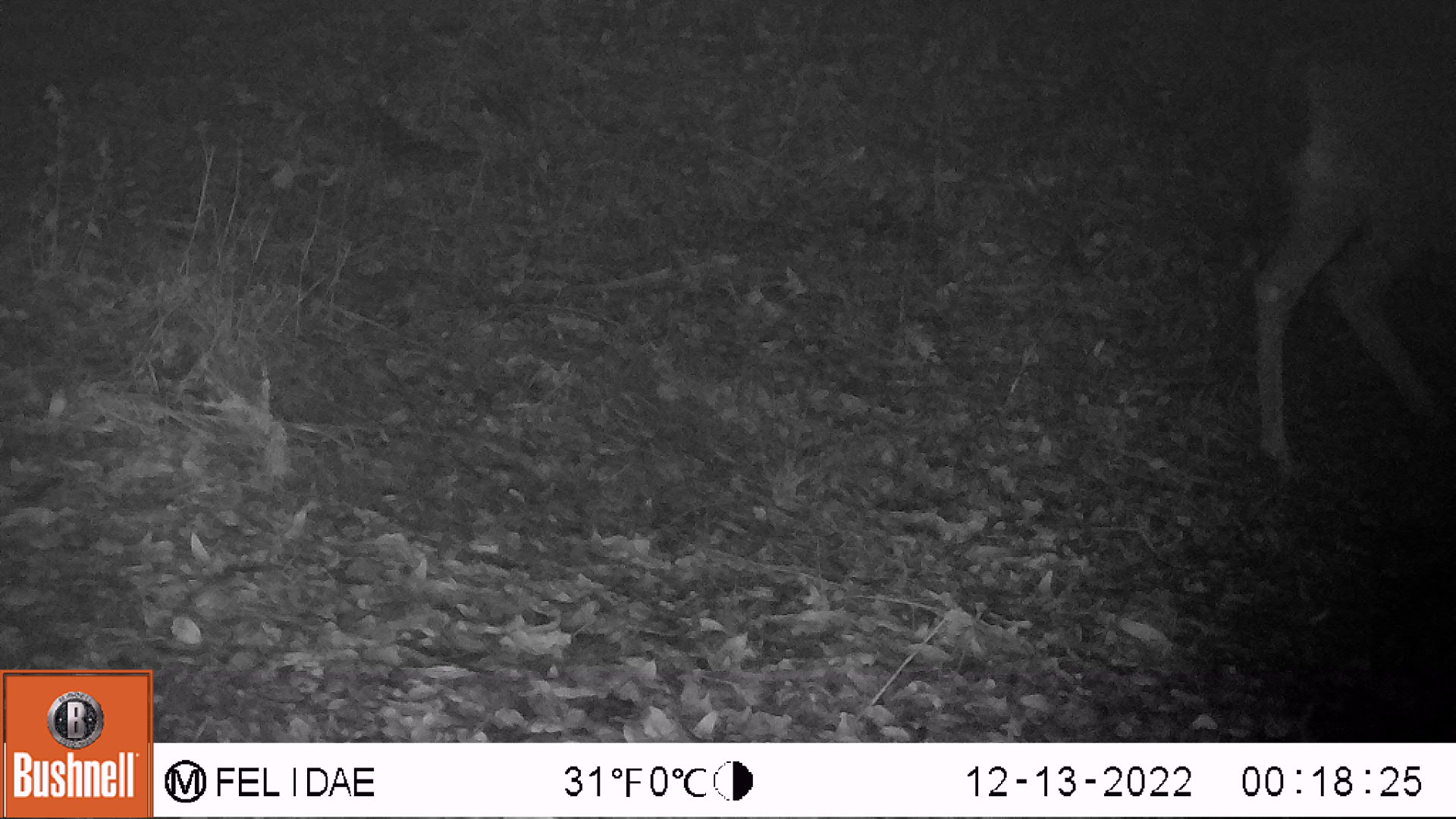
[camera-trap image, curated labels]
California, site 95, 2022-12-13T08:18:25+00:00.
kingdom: Animalia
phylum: Chordata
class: Mammalia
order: Artiodactyla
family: Cervidae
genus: Odocoileus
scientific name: Odocoileus hemionus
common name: mule deer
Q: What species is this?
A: Mule deer (Odocoileus hemionus).